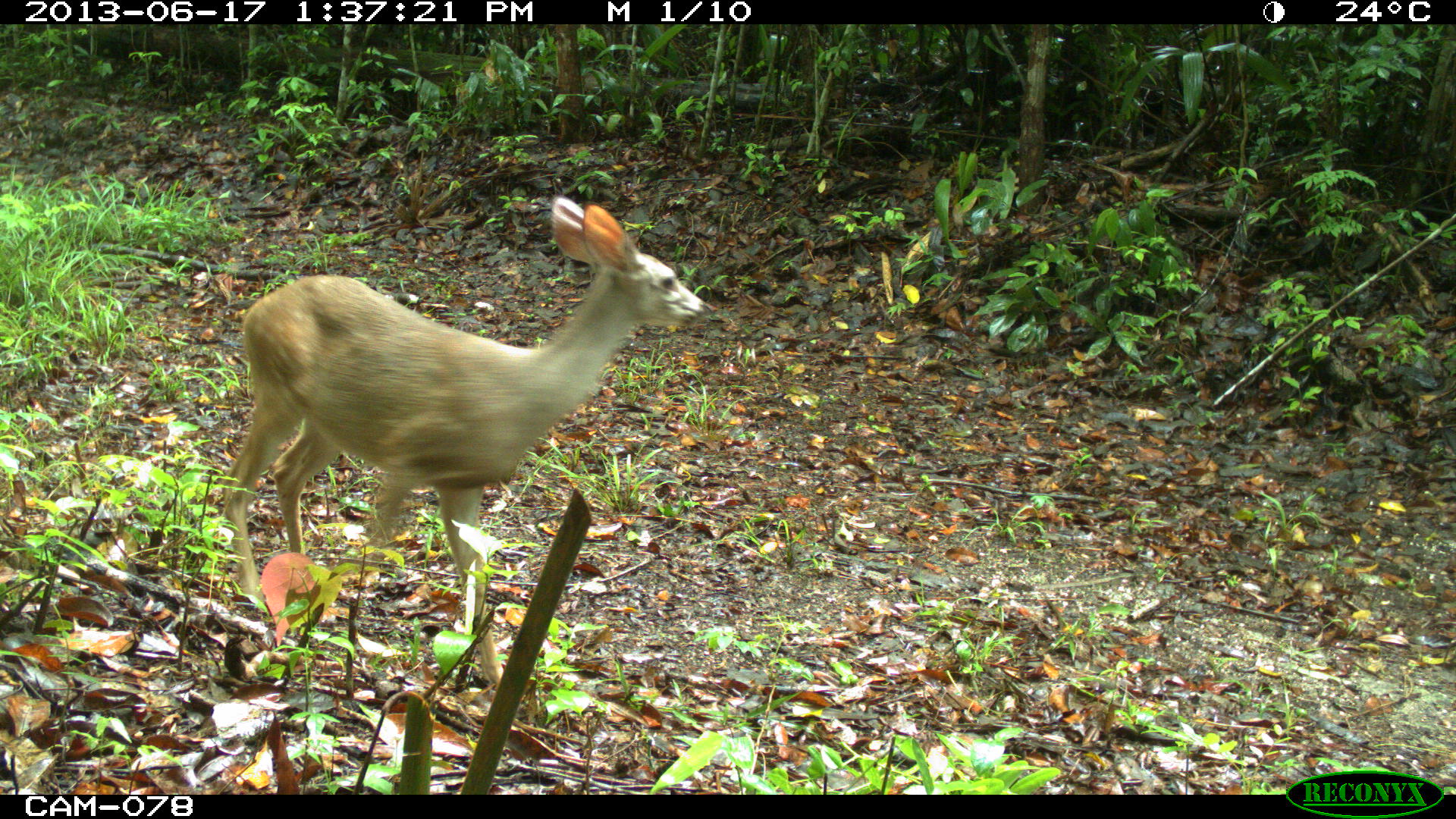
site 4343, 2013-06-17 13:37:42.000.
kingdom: Animalia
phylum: Chordata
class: Mammalia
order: Artiodactyla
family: Cervidae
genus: Odocoileus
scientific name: Odocoileus virginianus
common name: white-tailed deer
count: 2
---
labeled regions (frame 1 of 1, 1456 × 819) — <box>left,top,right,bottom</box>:
odocoileus virginianus: <box>215,193,721,690</box>